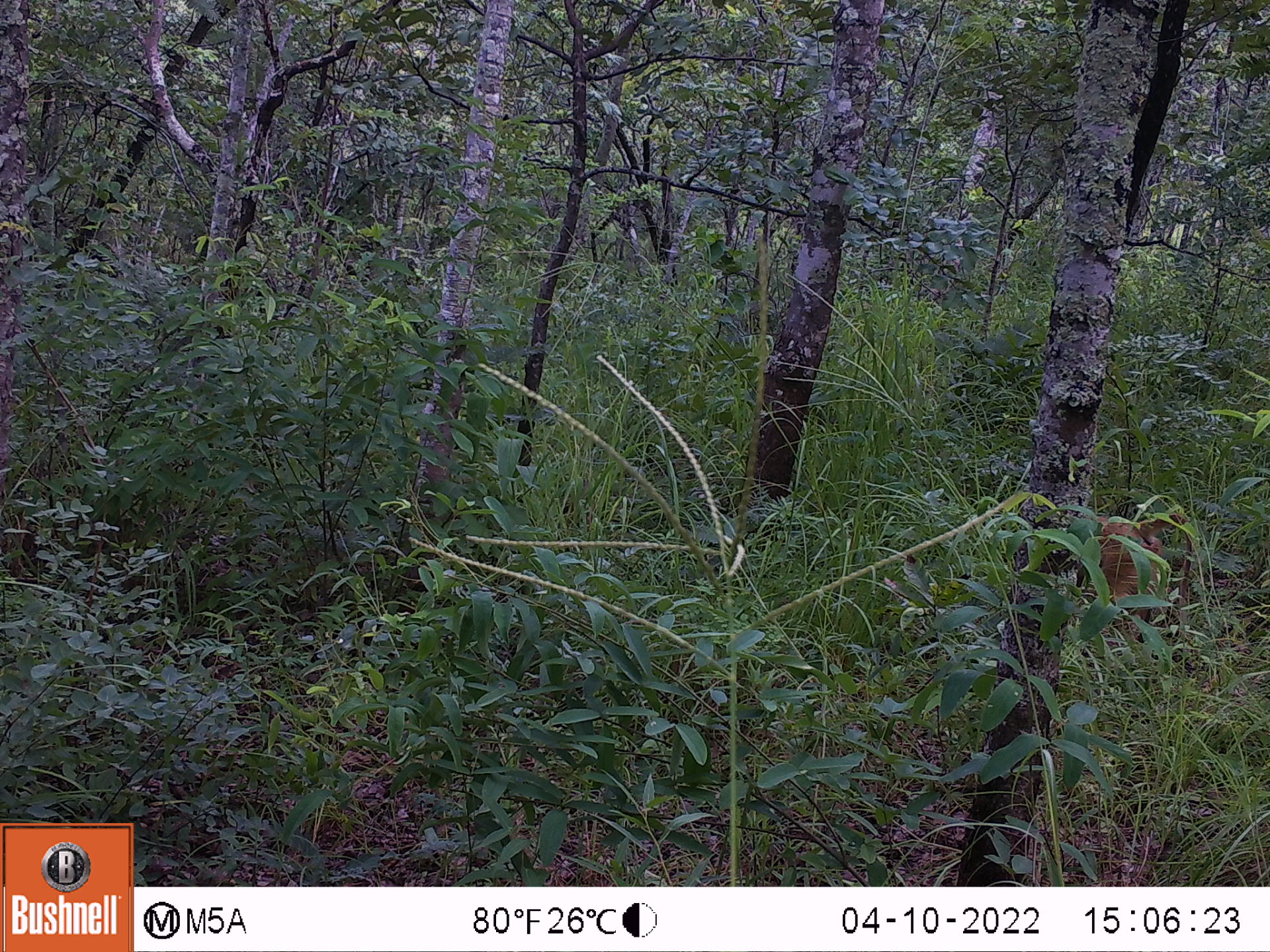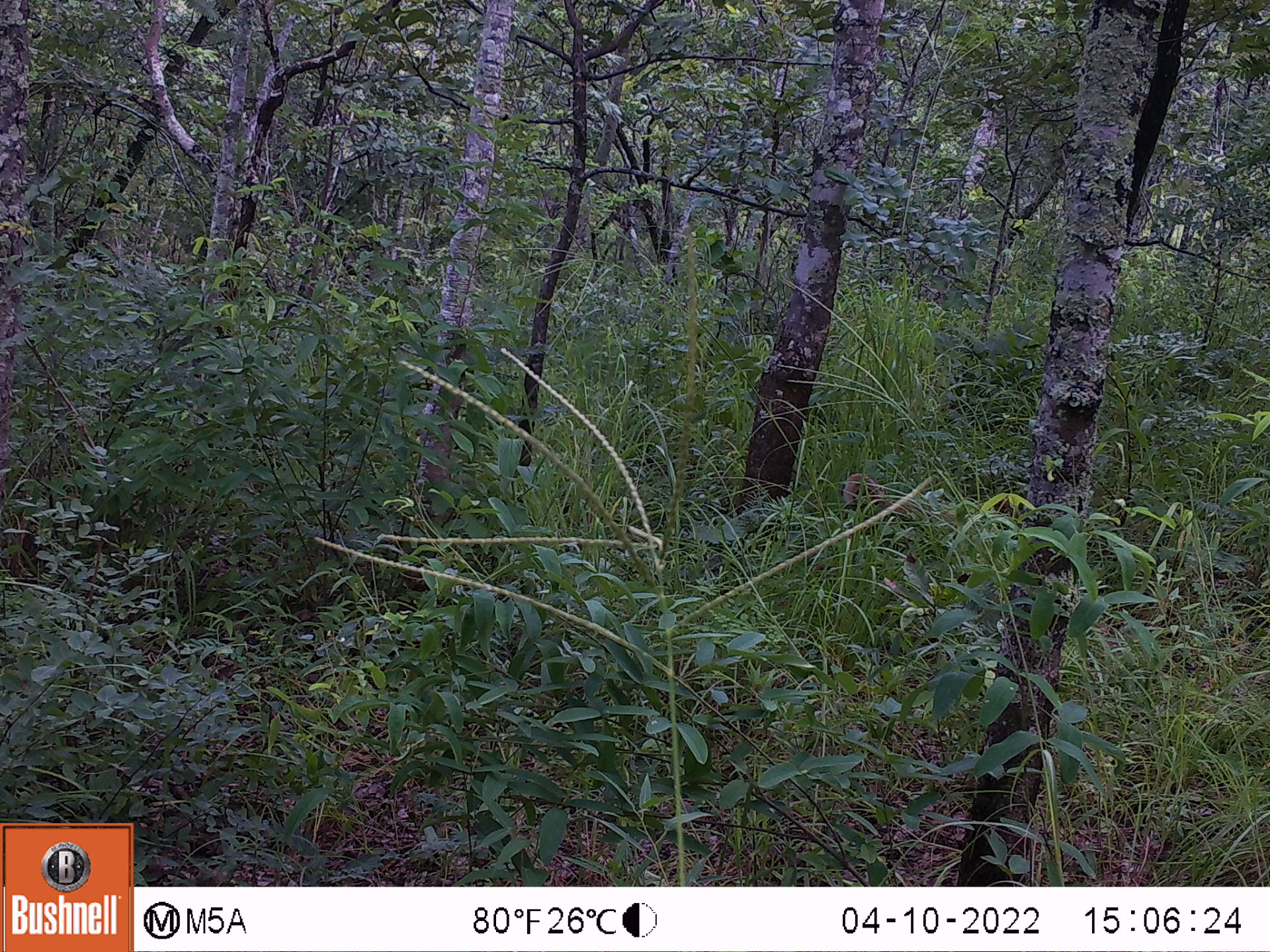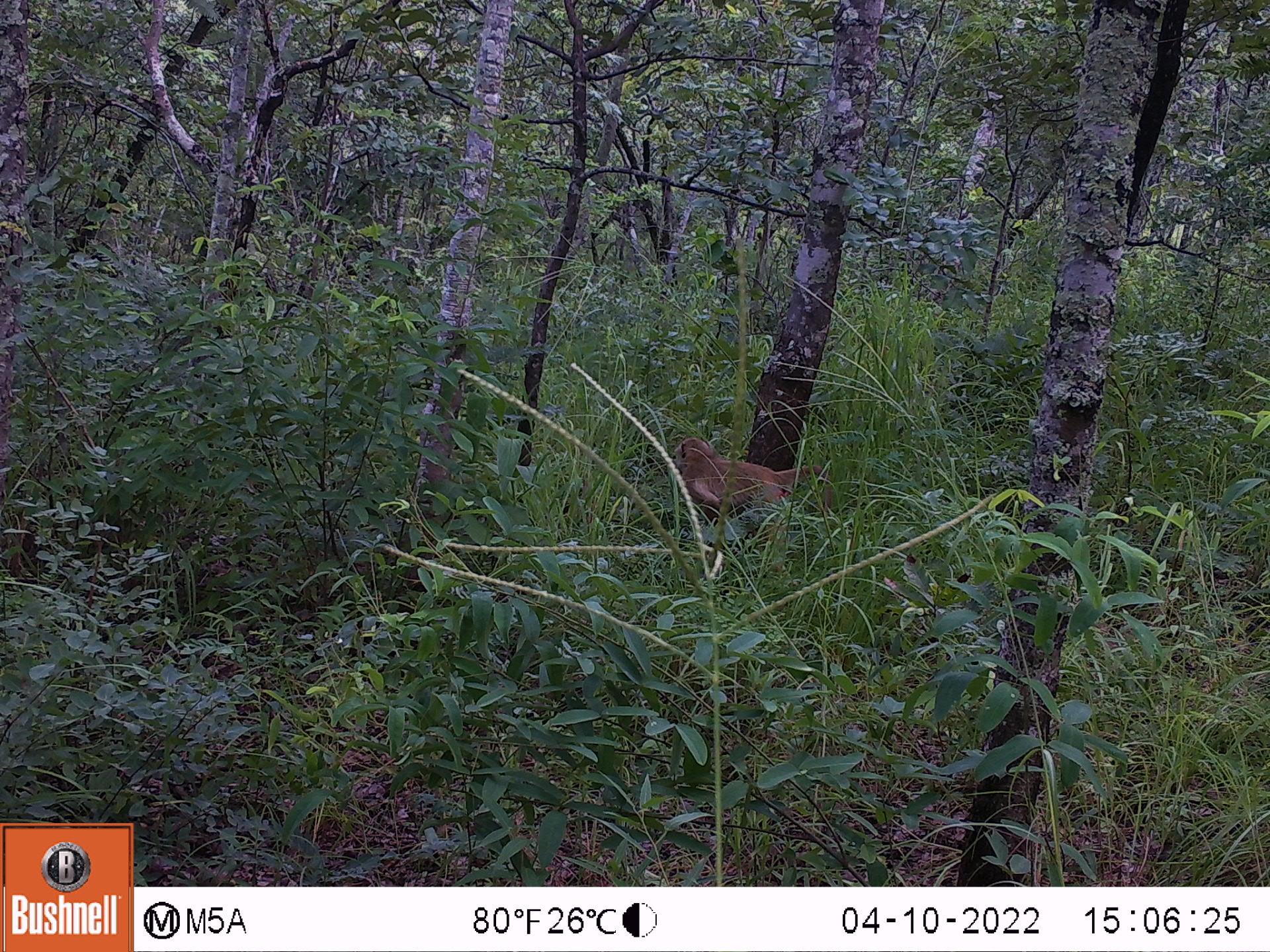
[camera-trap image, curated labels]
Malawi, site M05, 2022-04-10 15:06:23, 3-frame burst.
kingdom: Animalia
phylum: Chordata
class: Mammalia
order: Primates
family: Cercopithecidae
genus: Papio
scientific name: Papio cynocephalus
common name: yellow baboon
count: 1